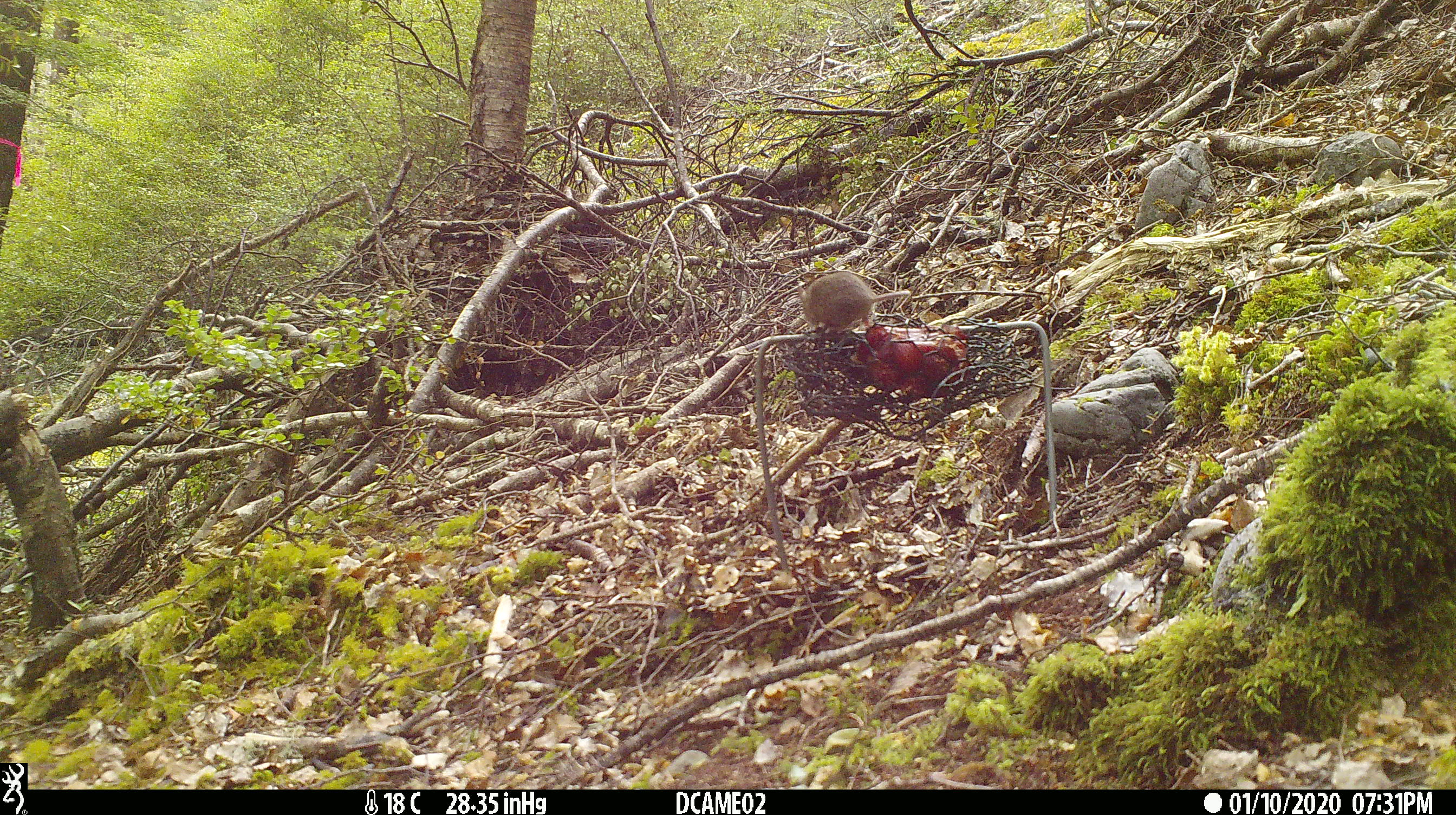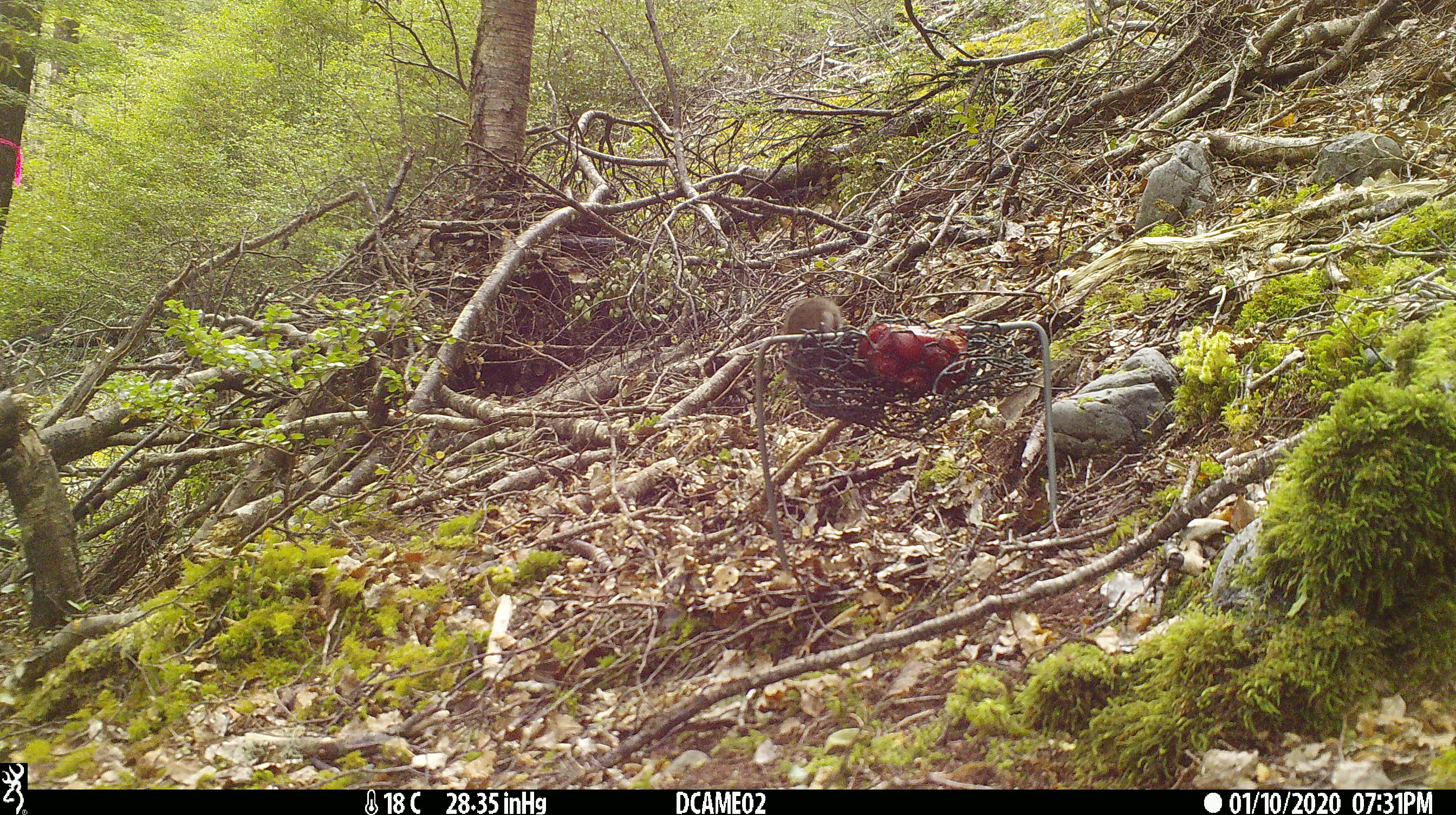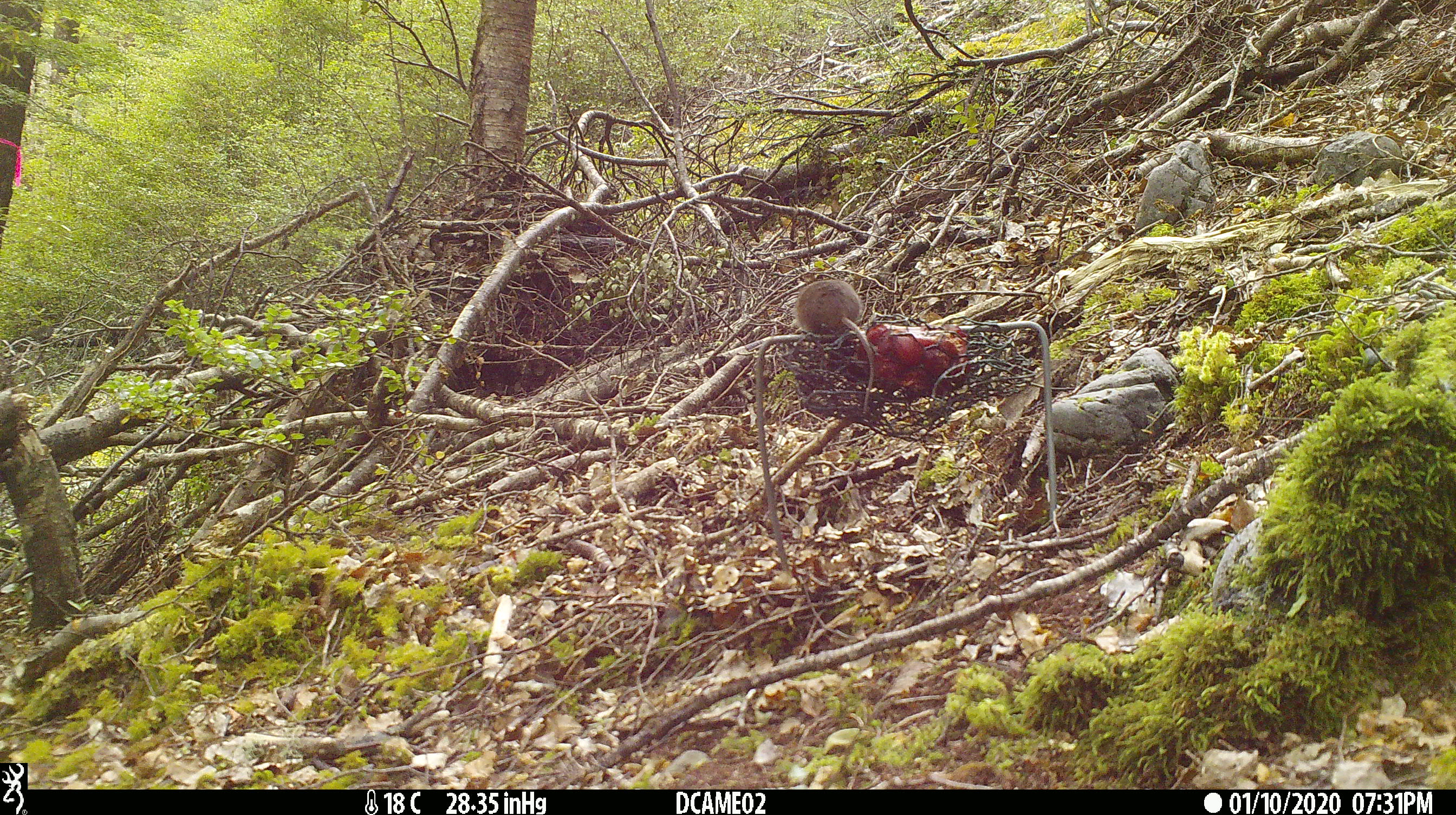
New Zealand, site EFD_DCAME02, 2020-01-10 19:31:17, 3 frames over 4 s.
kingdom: Animalia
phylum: Chordata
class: Mammalia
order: Rodentia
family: Muridae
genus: Mus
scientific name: Mus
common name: mouse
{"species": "mouse (Mus)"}